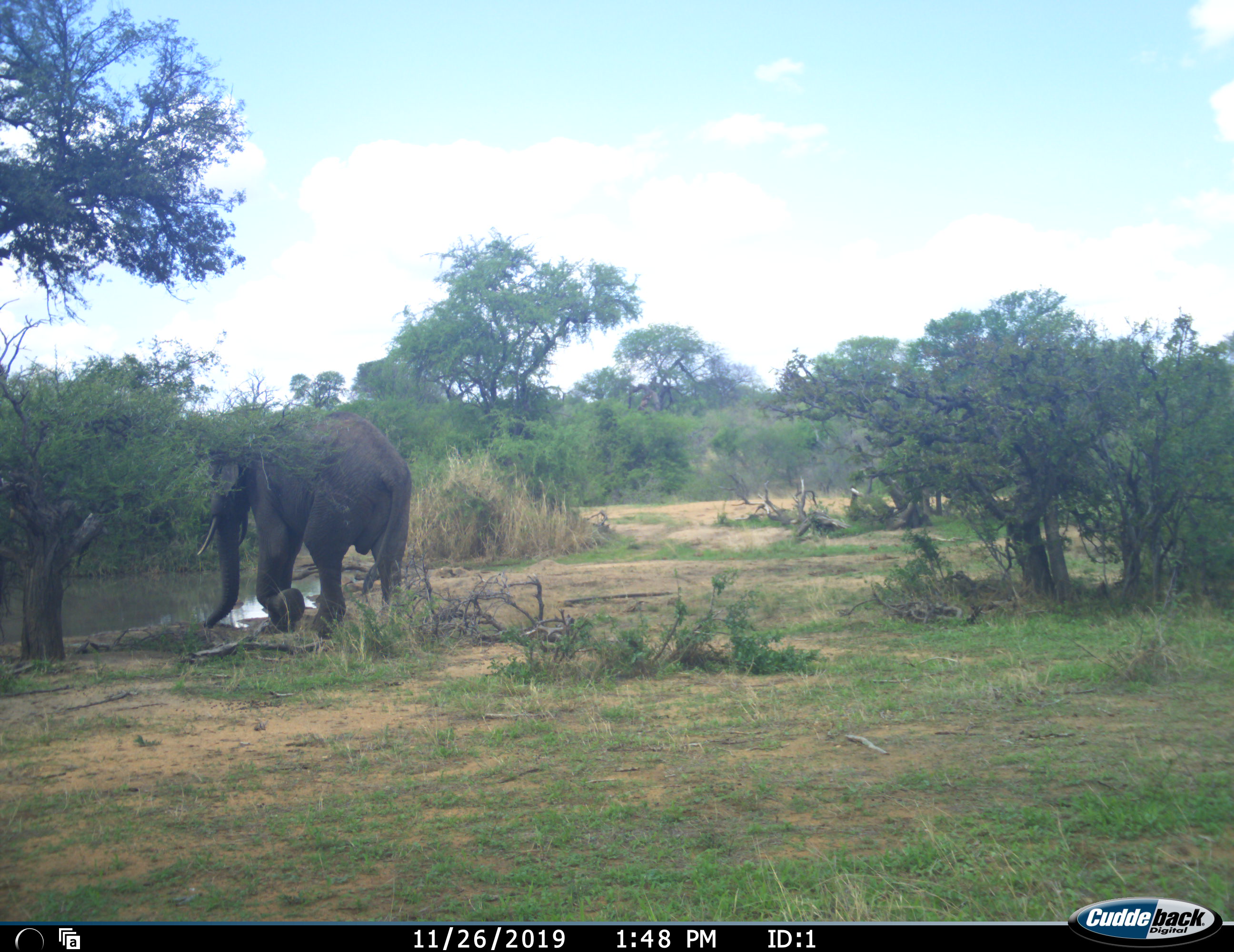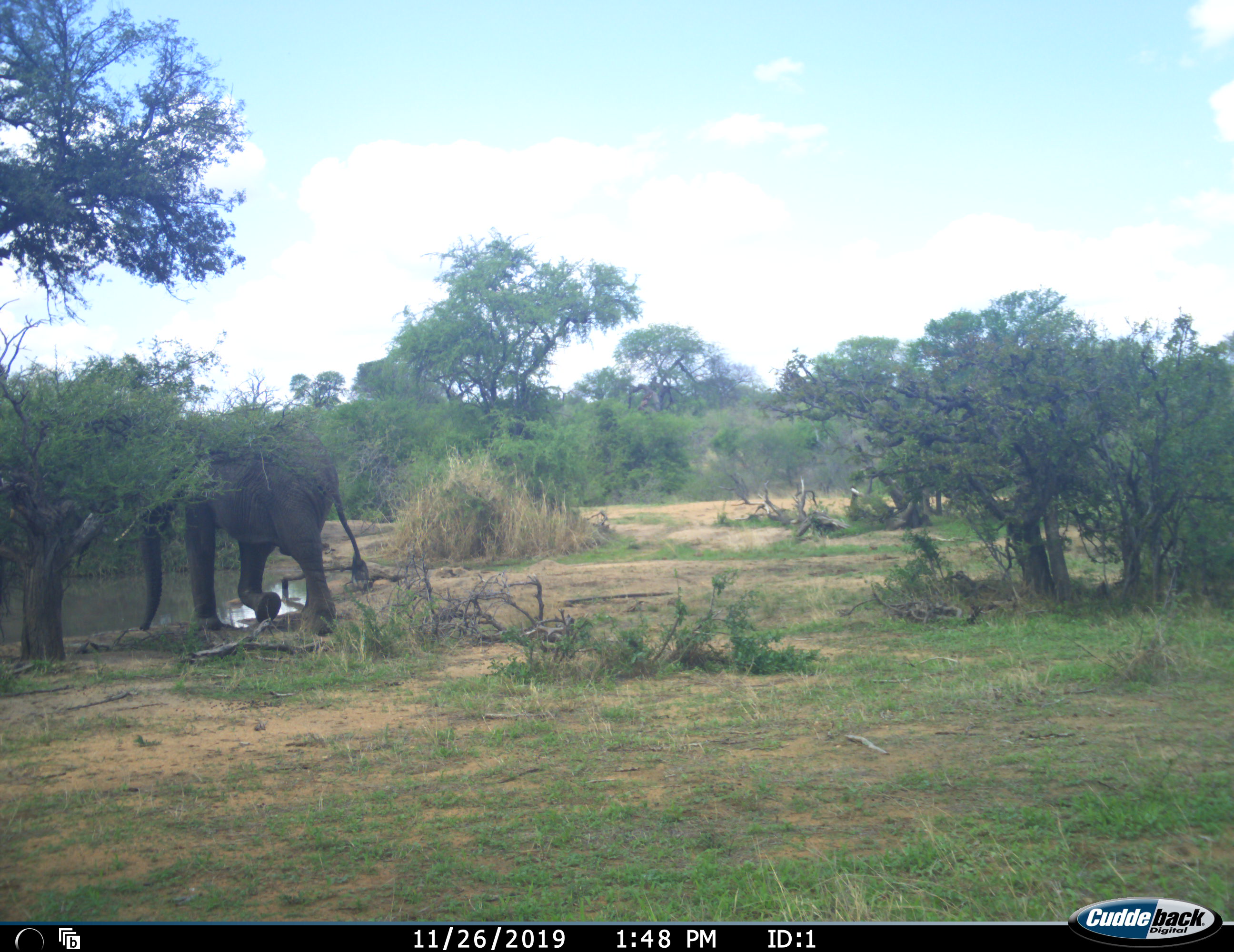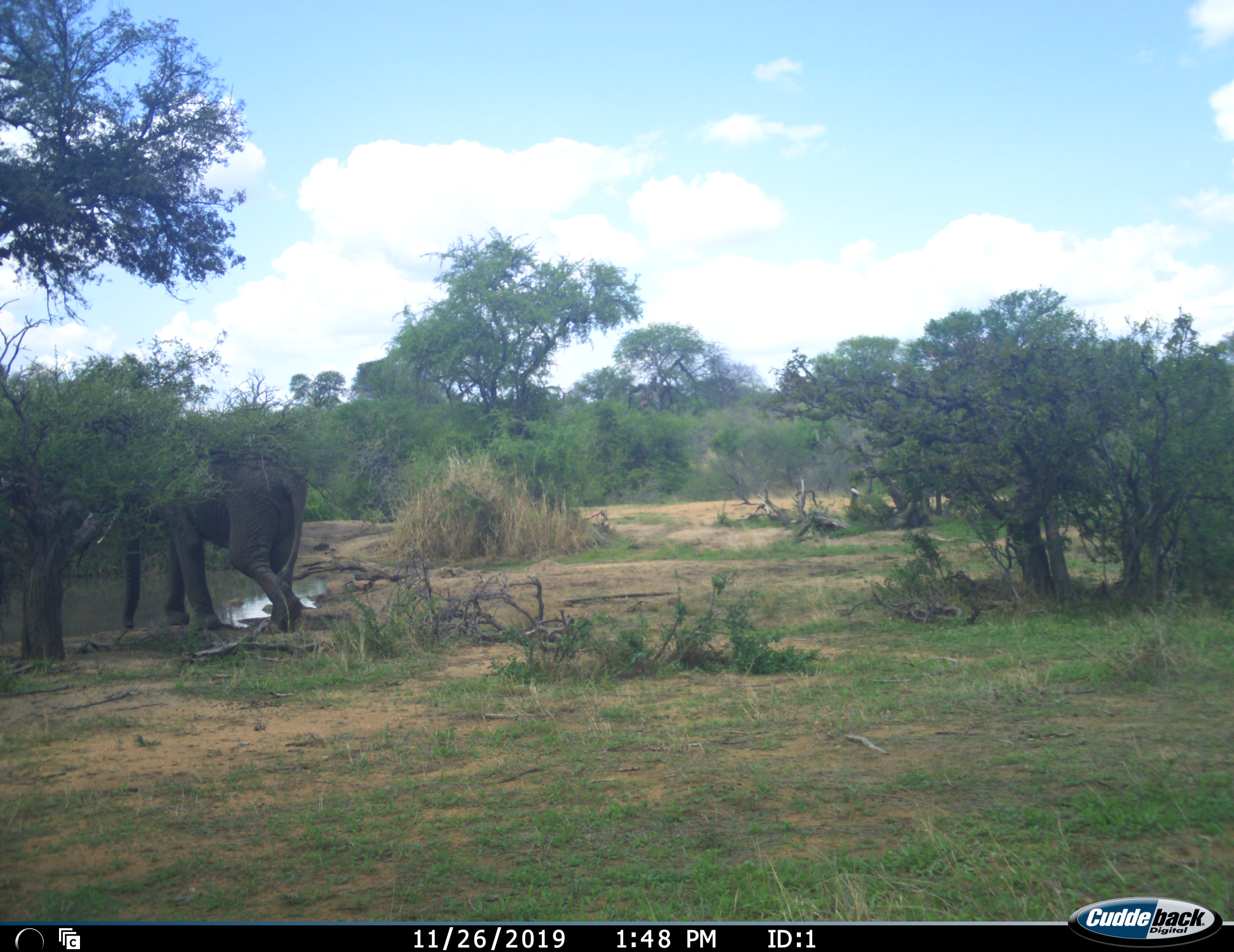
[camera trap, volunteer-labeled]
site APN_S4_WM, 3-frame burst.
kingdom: Animalia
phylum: Chordata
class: Mammalia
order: Proboscidea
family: Elephantidae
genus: Loxodonta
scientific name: Loxodonta africana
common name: african bush elephant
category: elephant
Elephant (african bush elephant) (Loxodonta africana), count 1. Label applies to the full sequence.